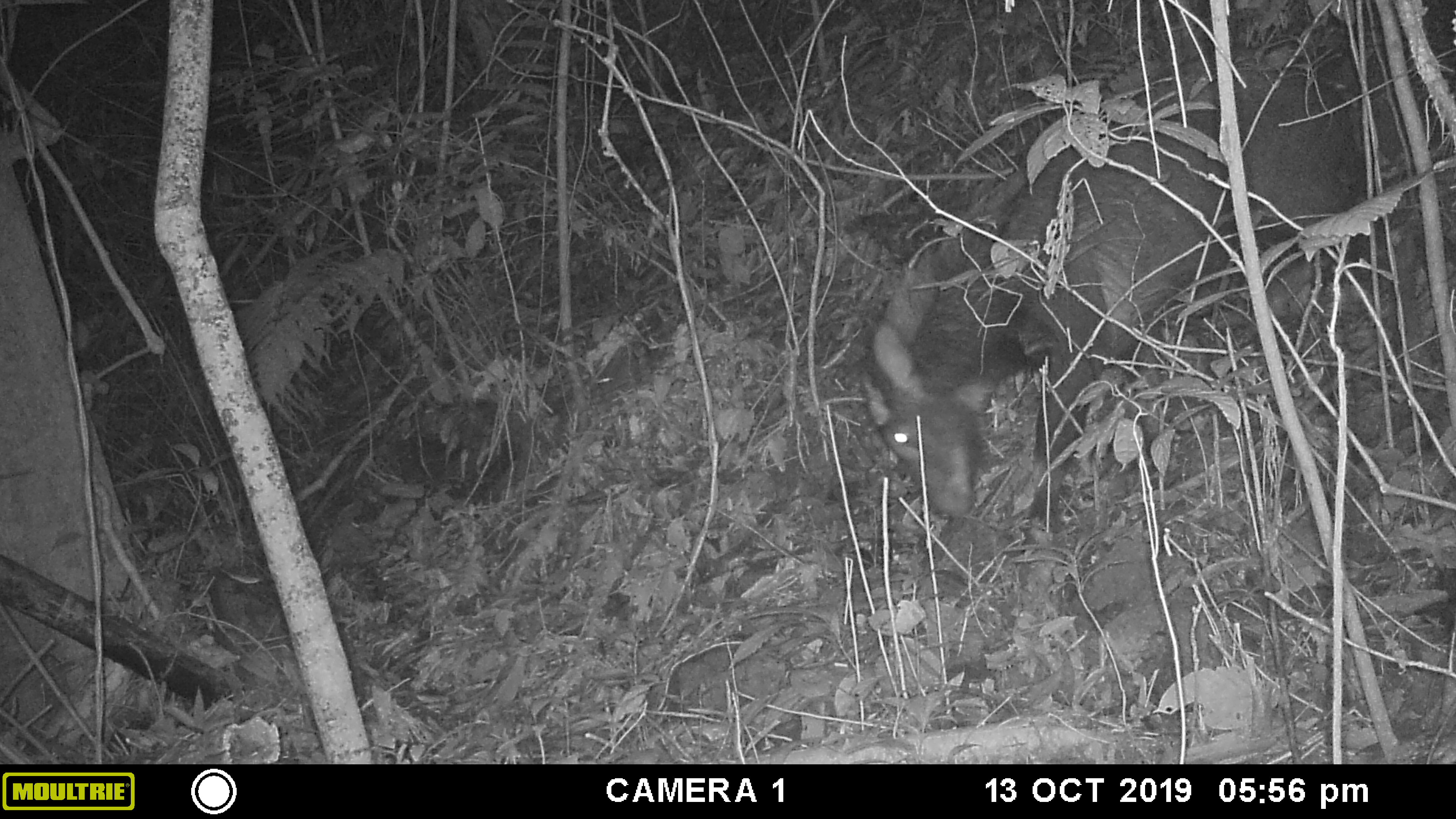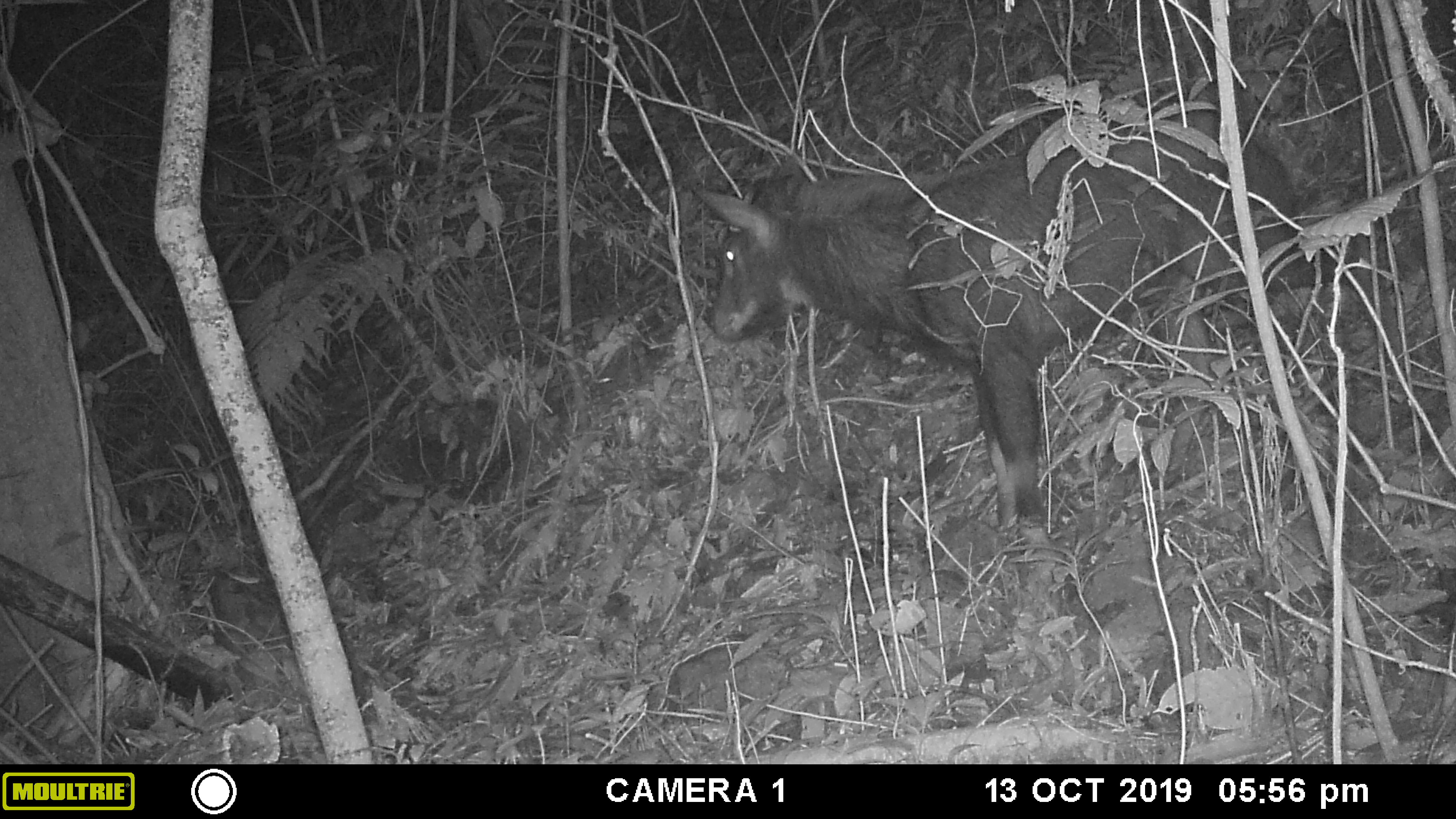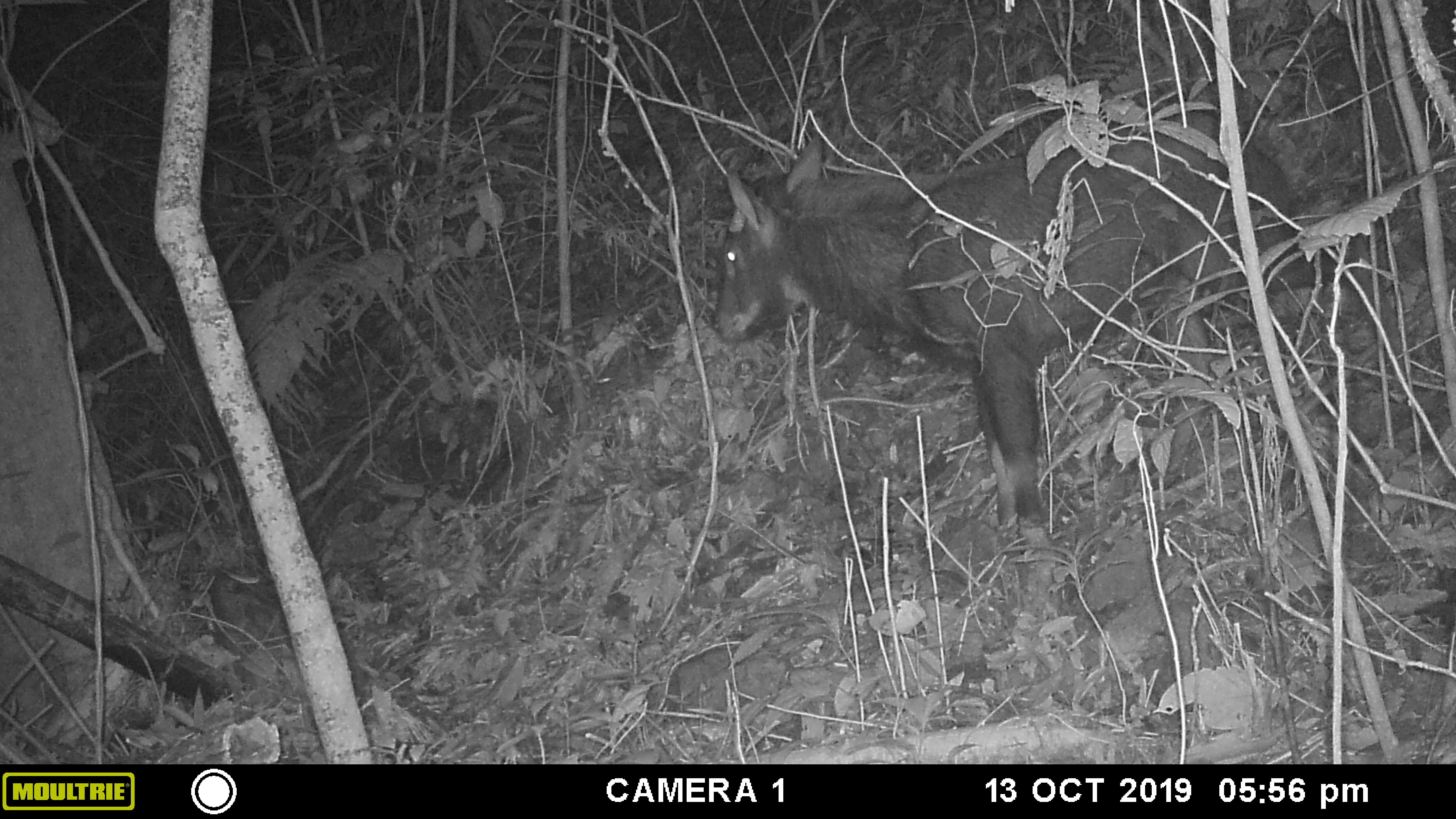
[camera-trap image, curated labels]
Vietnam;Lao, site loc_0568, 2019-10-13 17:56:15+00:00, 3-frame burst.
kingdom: Animalia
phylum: Chordata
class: Mammalia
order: Artiodactyla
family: Bovidae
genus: Capricornis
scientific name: Capricornis sumatraensis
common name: chinese serow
Chinese serow (Capricornis sumatraensis). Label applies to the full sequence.